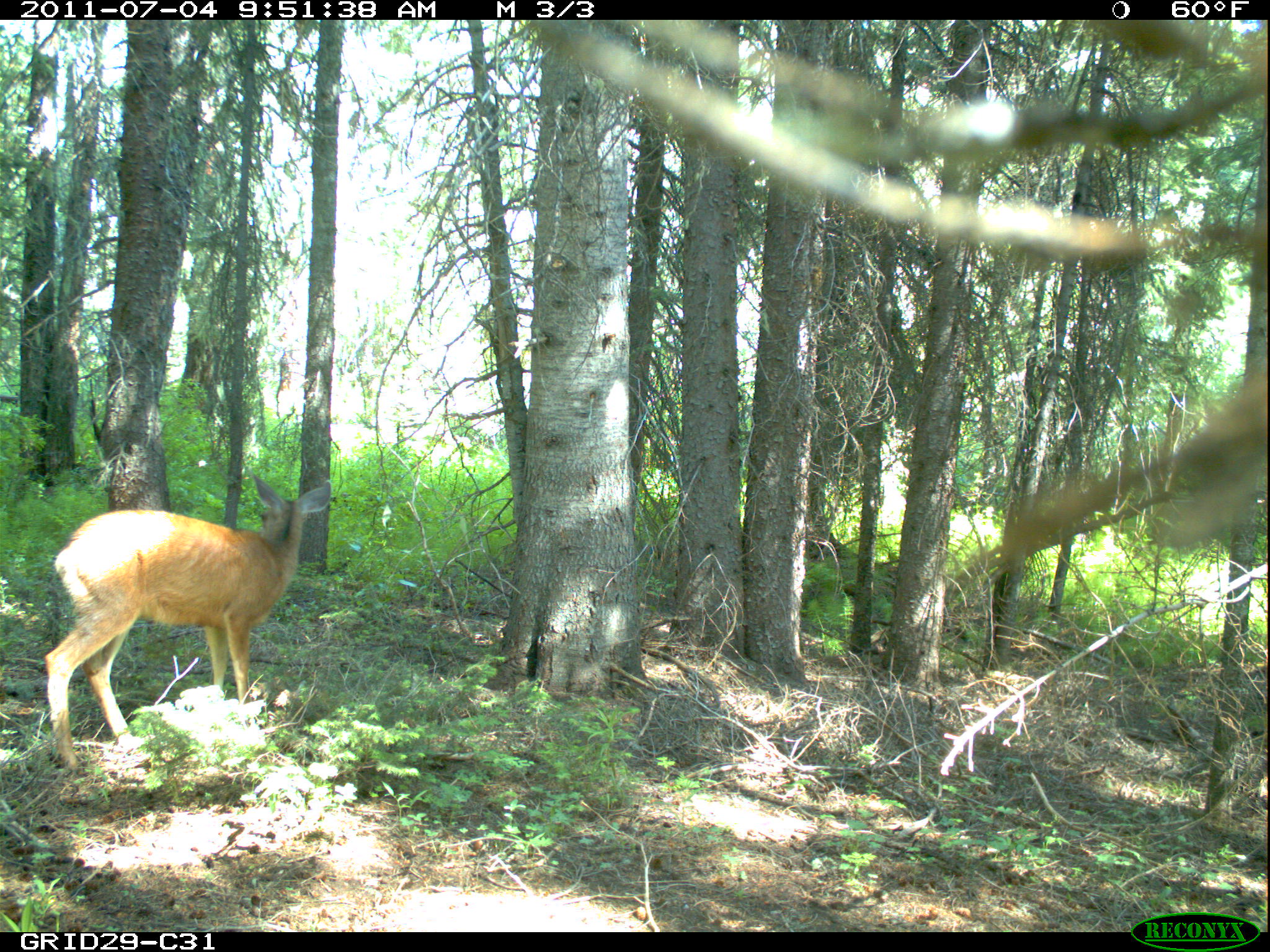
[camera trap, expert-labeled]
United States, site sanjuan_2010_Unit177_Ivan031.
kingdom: Animalia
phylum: Chordata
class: Mammalia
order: Artiodactyla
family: Cervidae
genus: Odocoileus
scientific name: Odocoileus hemionus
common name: mule deer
Odocoileus hemionus (mule deer).